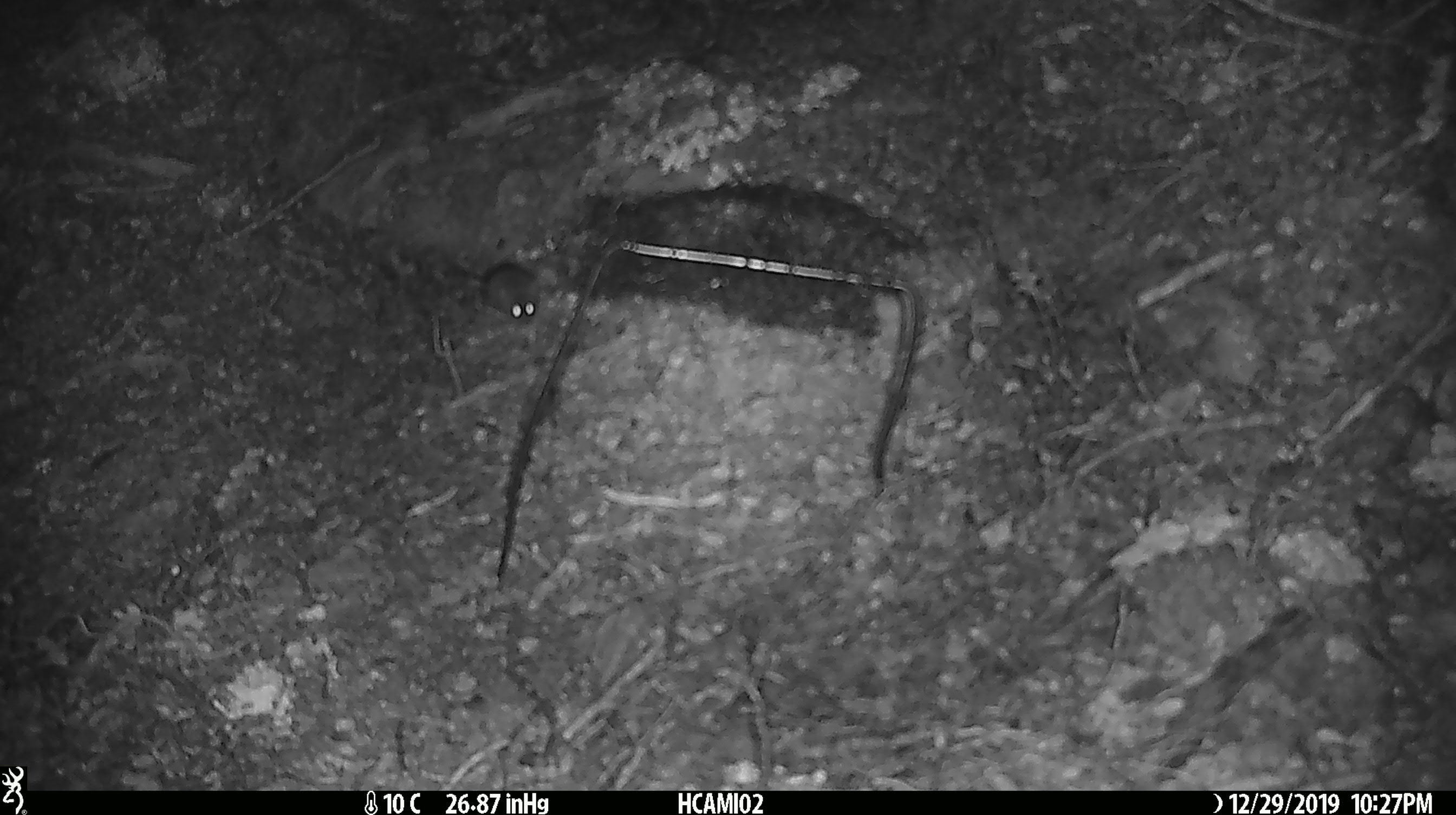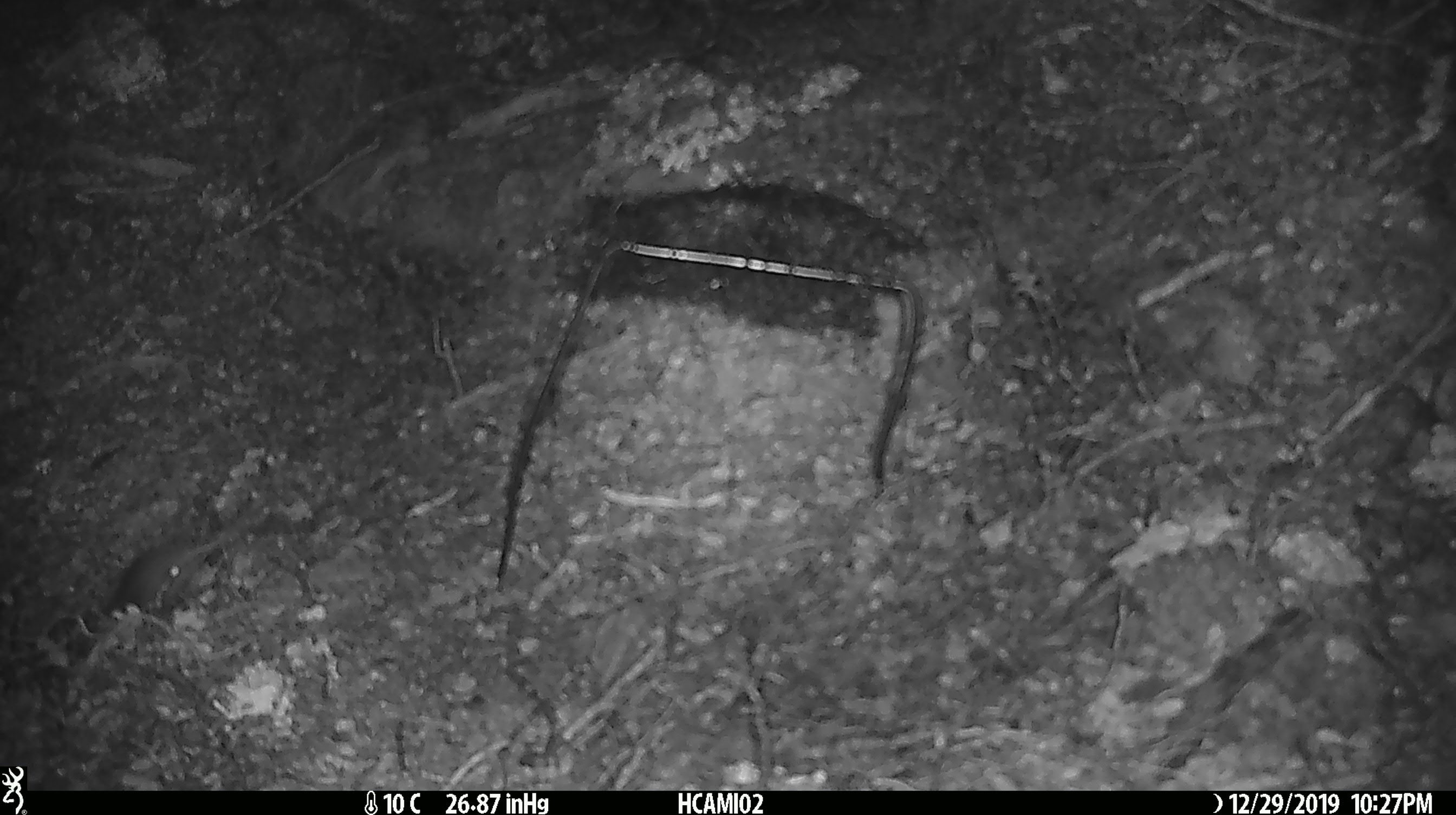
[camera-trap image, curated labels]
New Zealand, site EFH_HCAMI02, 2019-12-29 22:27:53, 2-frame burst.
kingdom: Animalia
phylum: Chordata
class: Mammalia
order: Rodentia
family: Muridae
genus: Mus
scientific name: Mus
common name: mouse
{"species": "mouse (Mus)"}